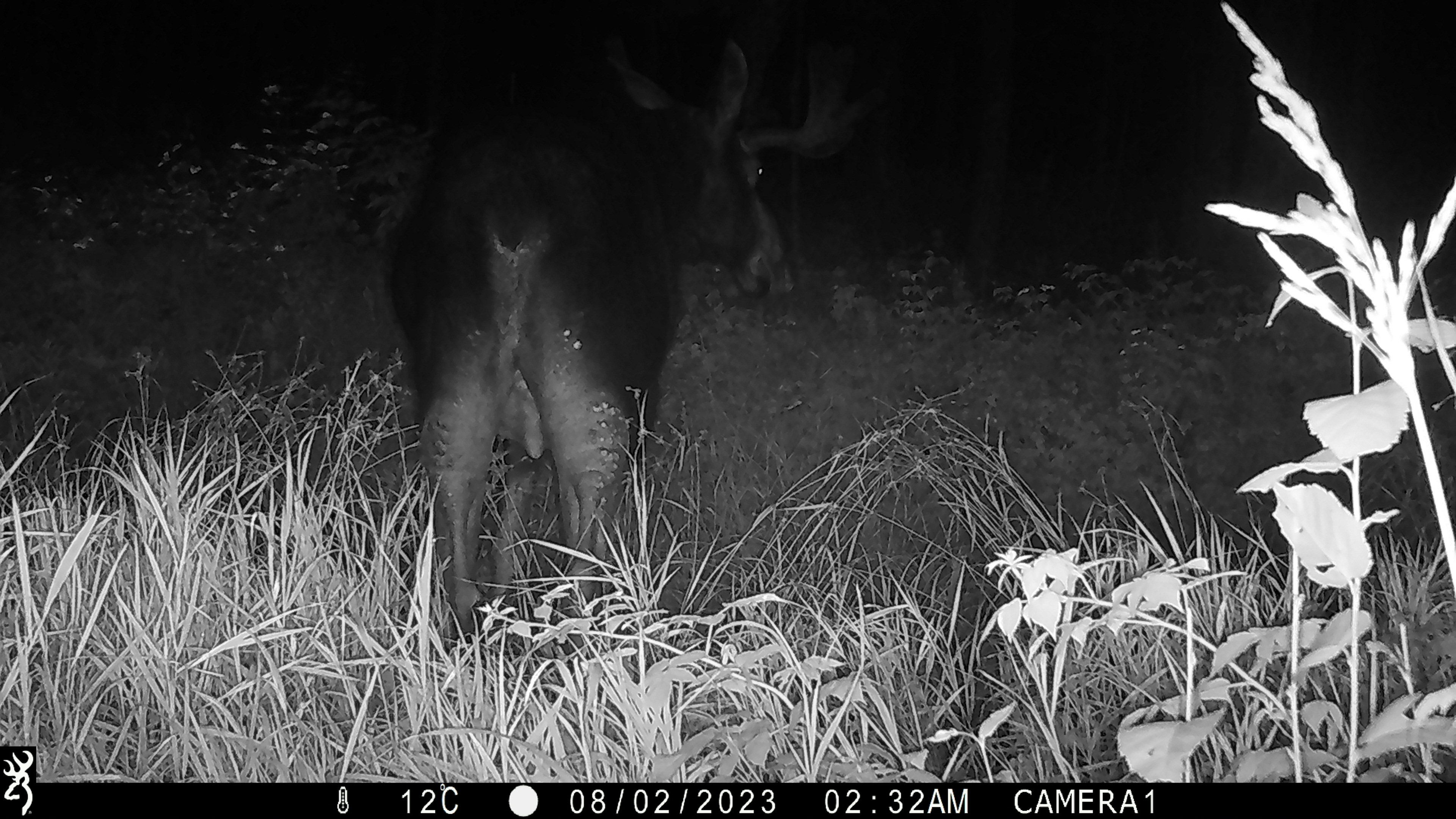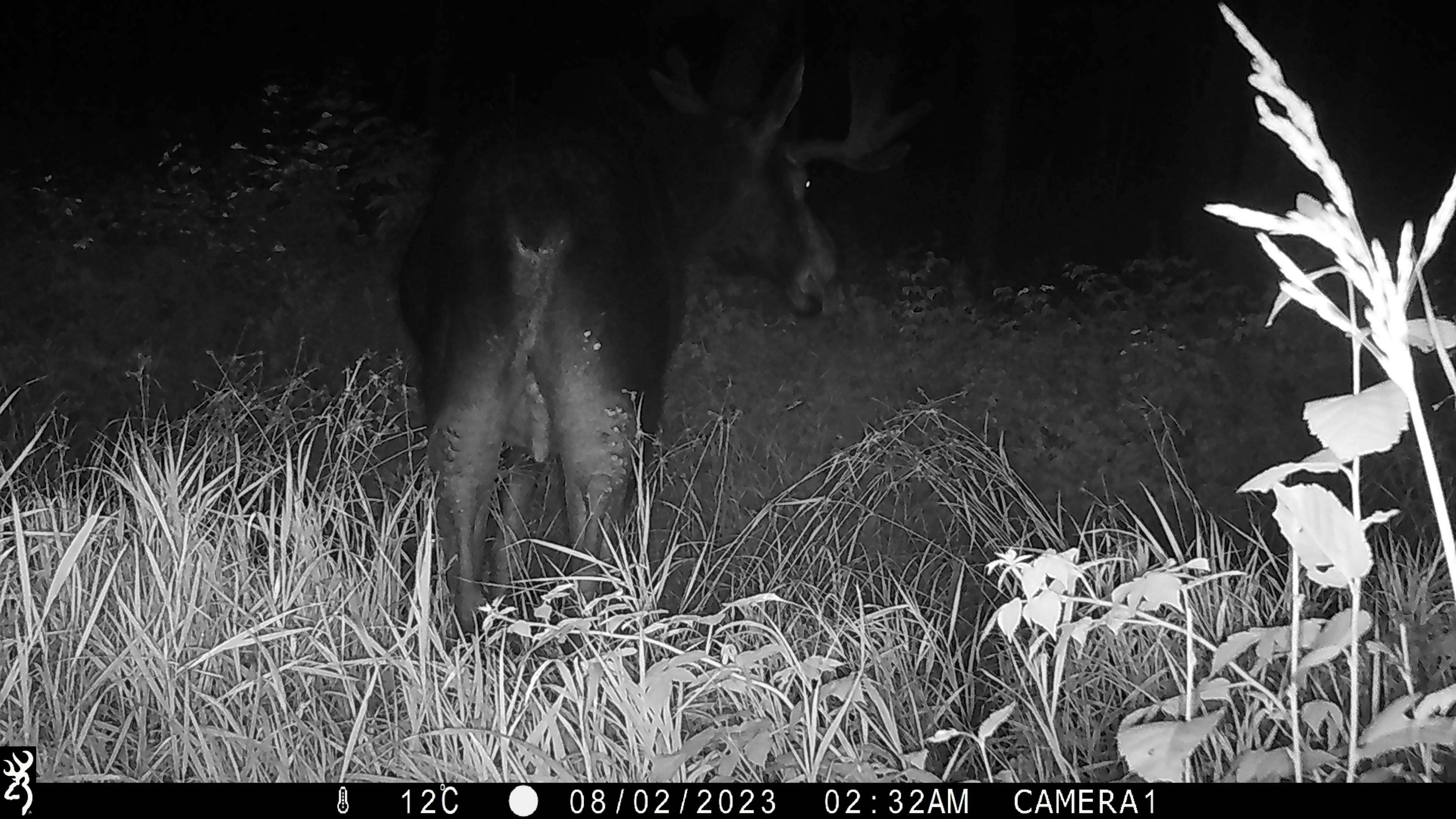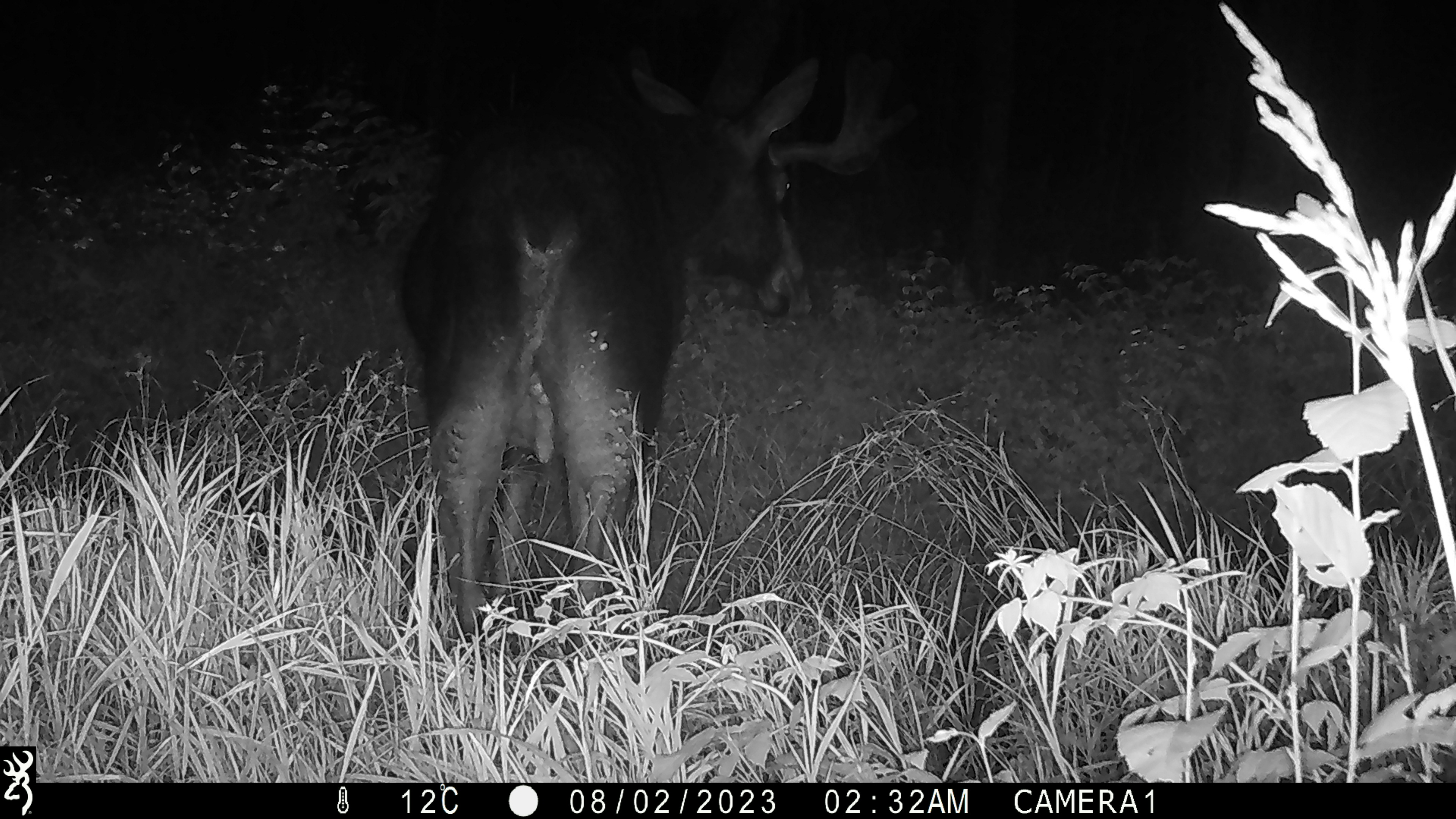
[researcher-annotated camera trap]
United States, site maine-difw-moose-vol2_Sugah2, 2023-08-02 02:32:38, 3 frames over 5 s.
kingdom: Animalia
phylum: Chordata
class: Mammalia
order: Artiodactyla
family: Cervidae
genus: Alces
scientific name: Alces alces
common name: moose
Moose (Alces alces).